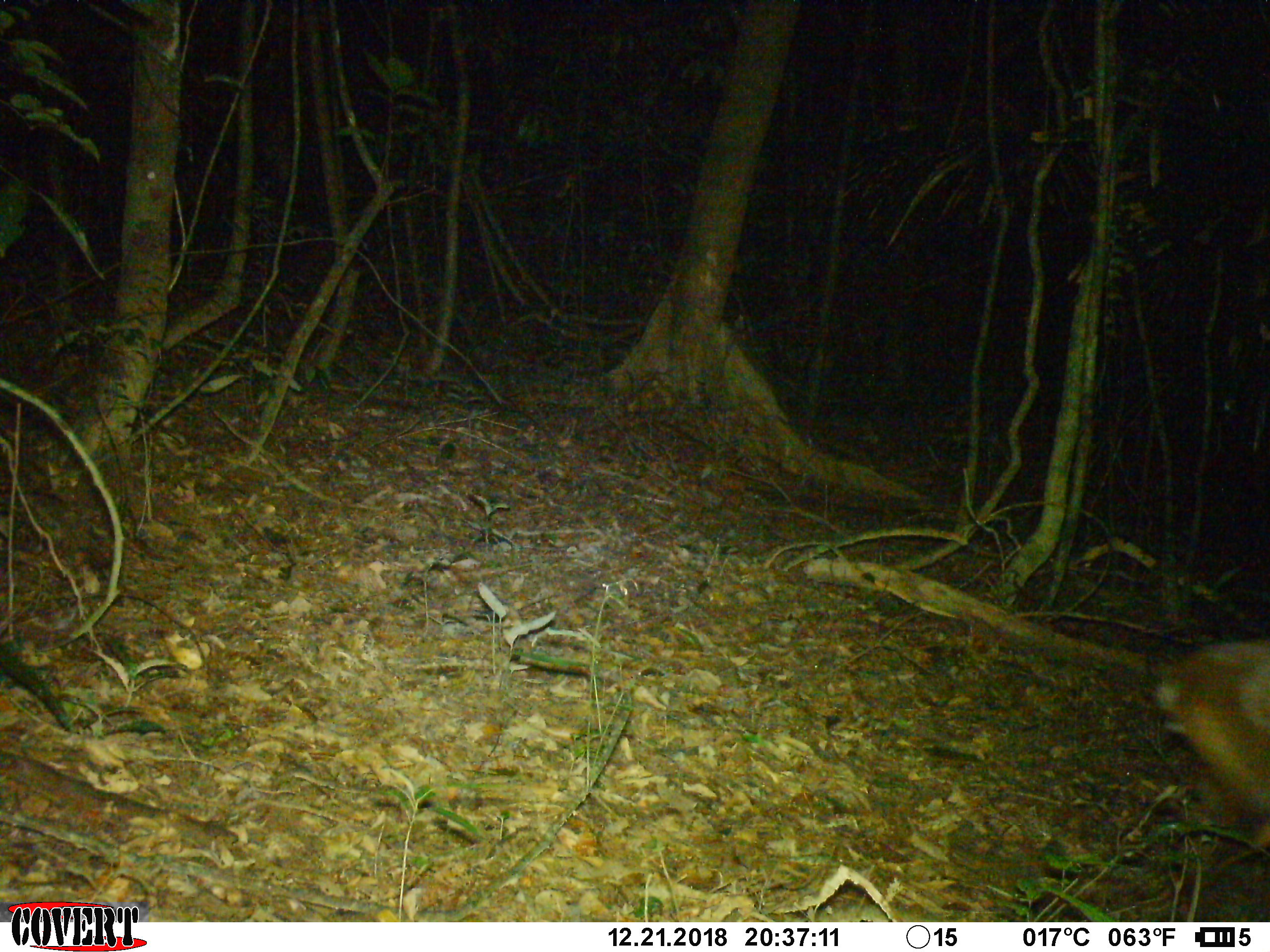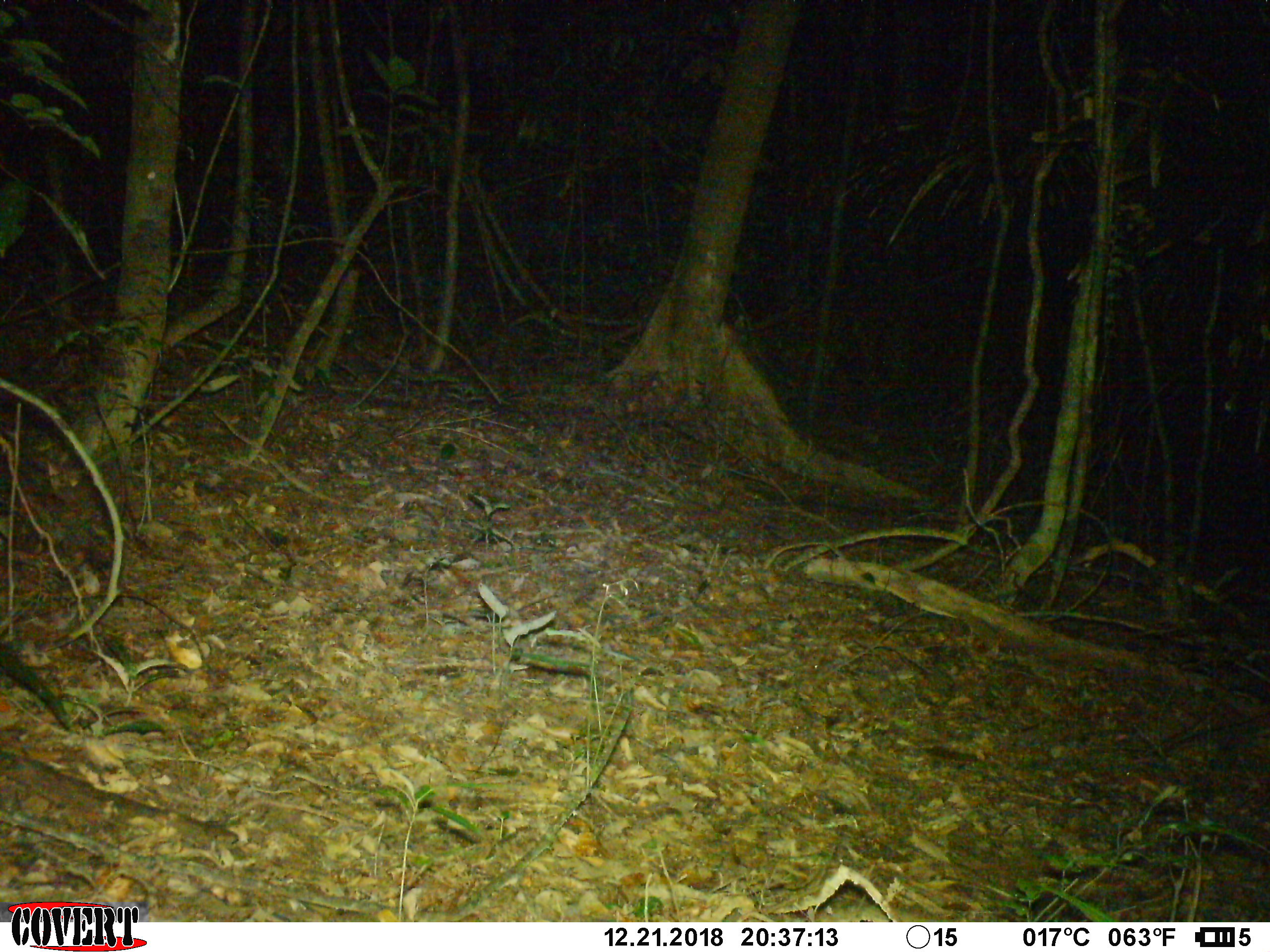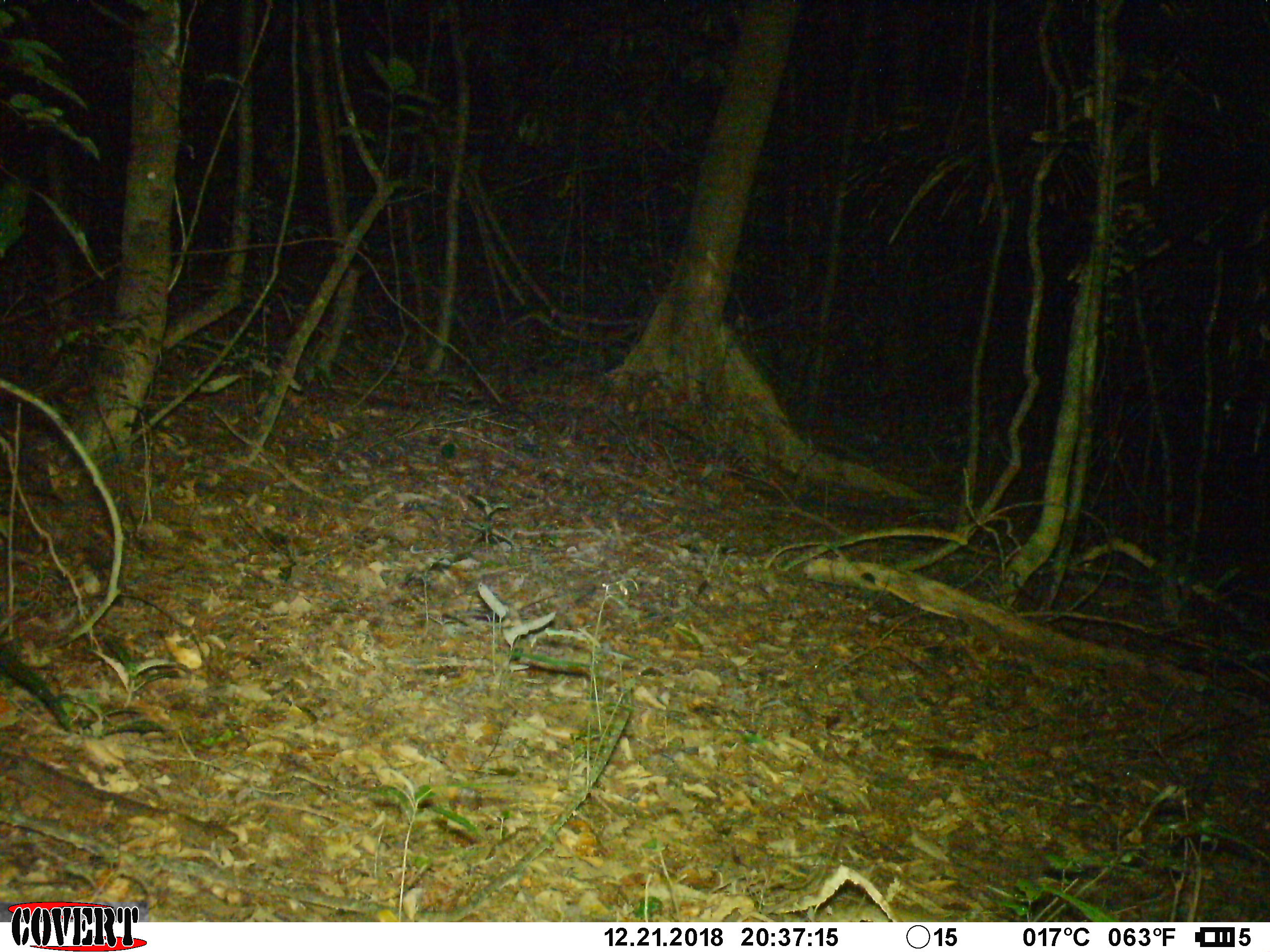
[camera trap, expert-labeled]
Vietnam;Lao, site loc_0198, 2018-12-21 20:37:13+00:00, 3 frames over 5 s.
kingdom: Animalia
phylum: Chordata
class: Mammalia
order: Artiodactyla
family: Cervidae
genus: Muntiacus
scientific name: Muntiacus vuquangensis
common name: large-antlered muntjac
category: large antlered muntjac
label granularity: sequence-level